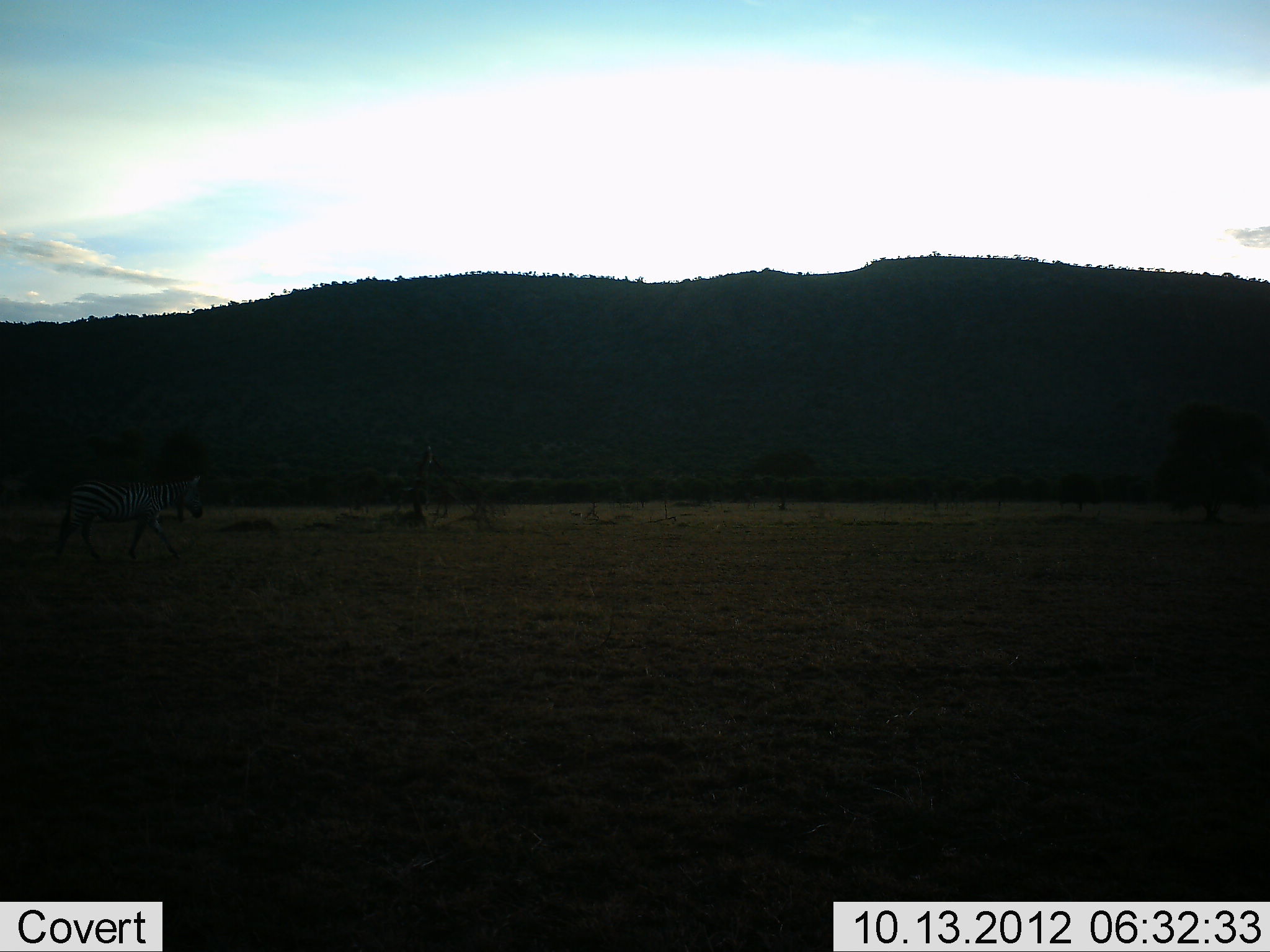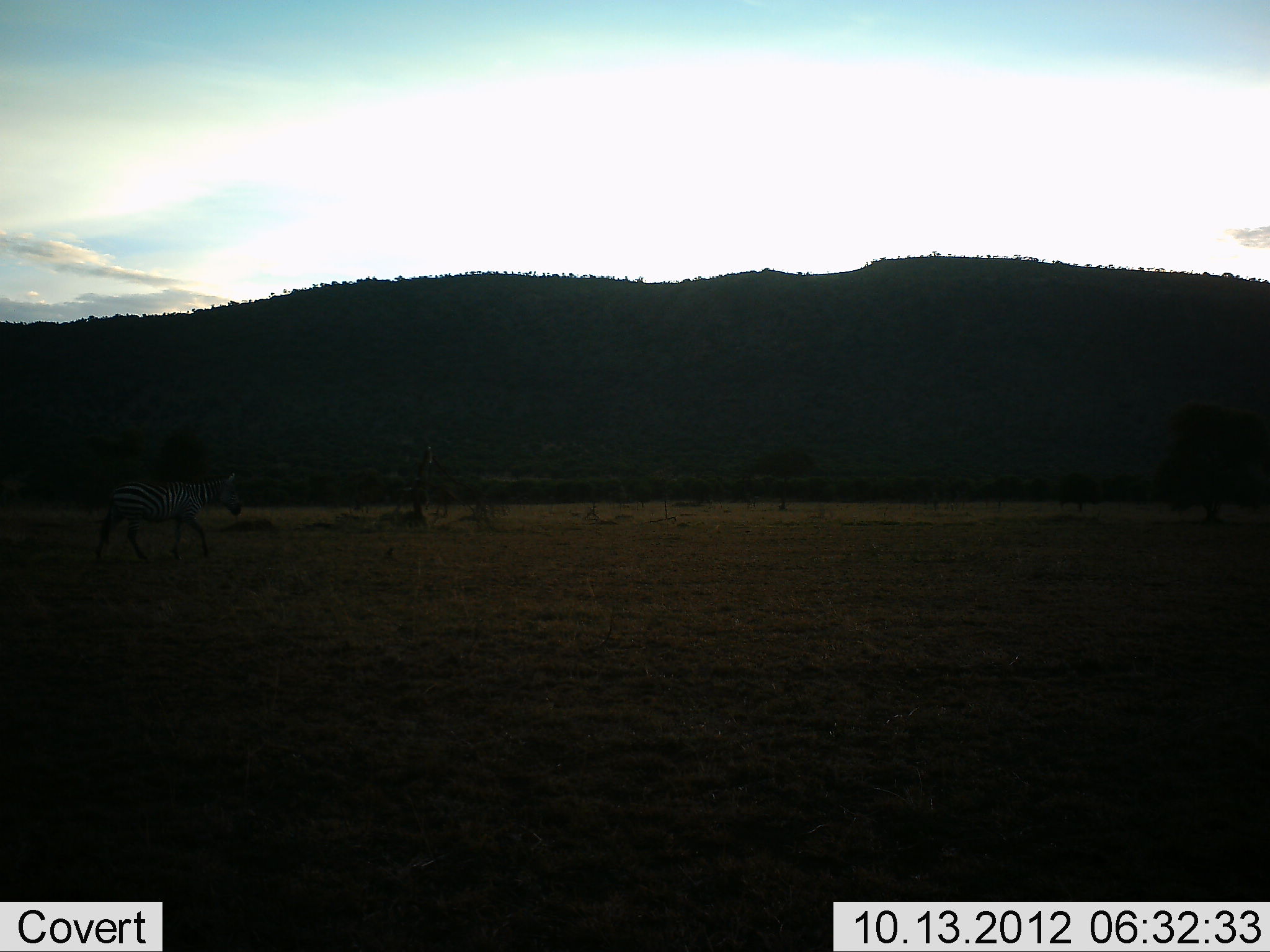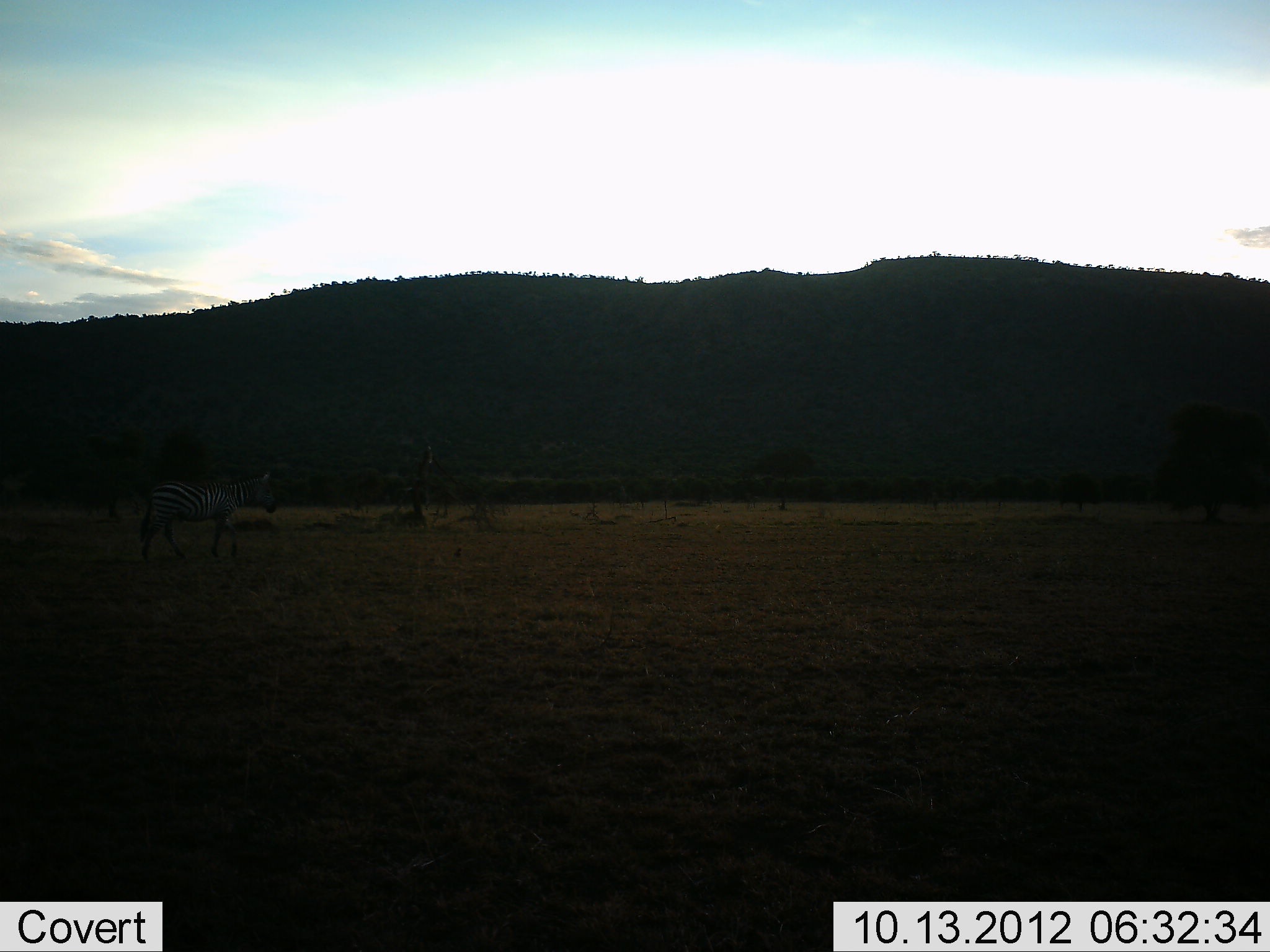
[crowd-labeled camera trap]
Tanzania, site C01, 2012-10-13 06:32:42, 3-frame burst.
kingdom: Animalia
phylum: Chordata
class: Mammalia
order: Perissodactyla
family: Equidae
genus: Equus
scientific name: Equus quagga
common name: plains zebra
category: zebra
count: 1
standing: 0%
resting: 0%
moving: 100%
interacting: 0%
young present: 0%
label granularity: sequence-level